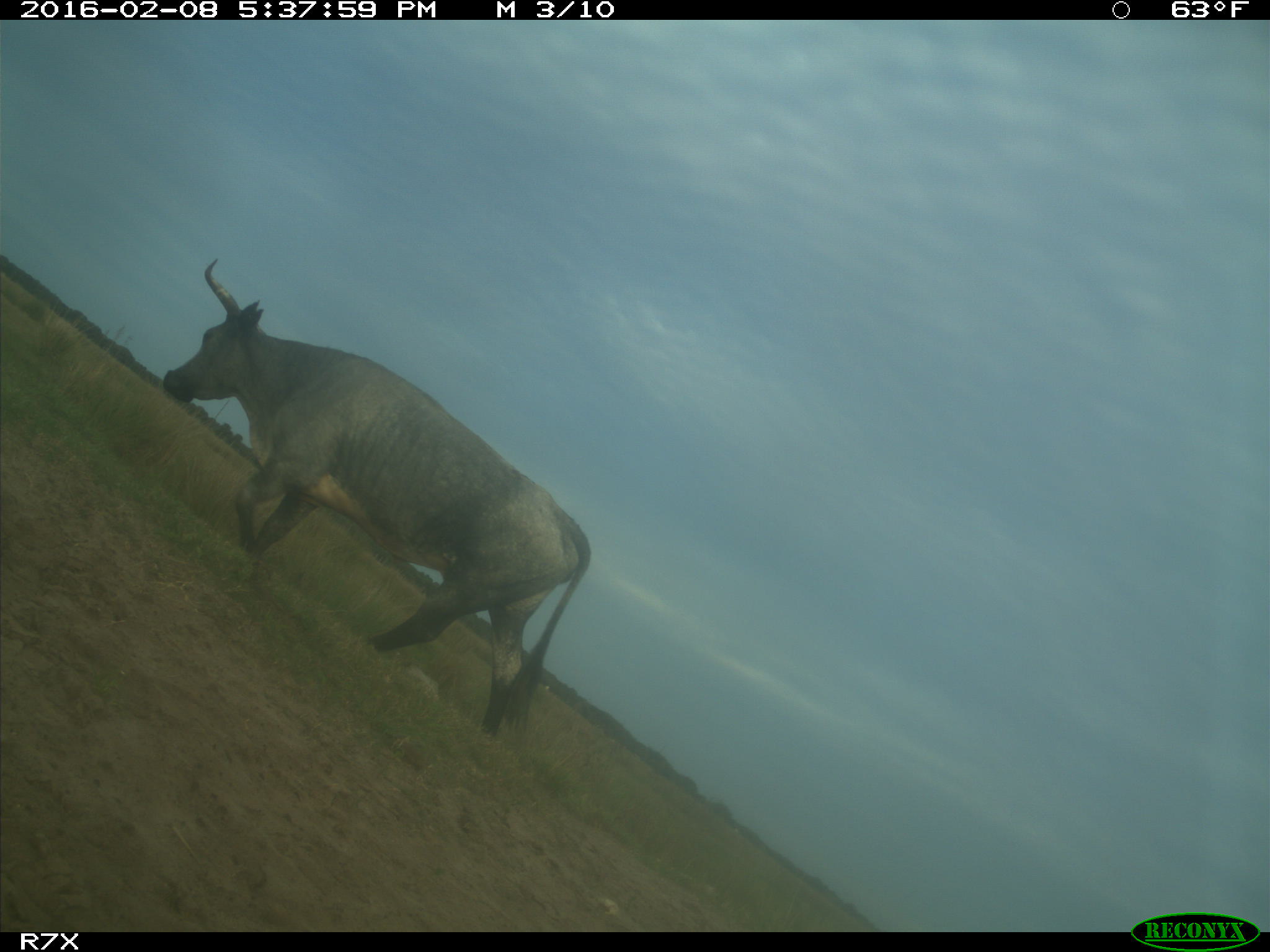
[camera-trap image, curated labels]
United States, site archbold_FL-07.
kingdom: Animalia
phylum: Chordata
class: Mammalia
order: Artiodactyla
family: Bovidae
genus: Bos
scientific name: Bos taurus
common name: domestic cow